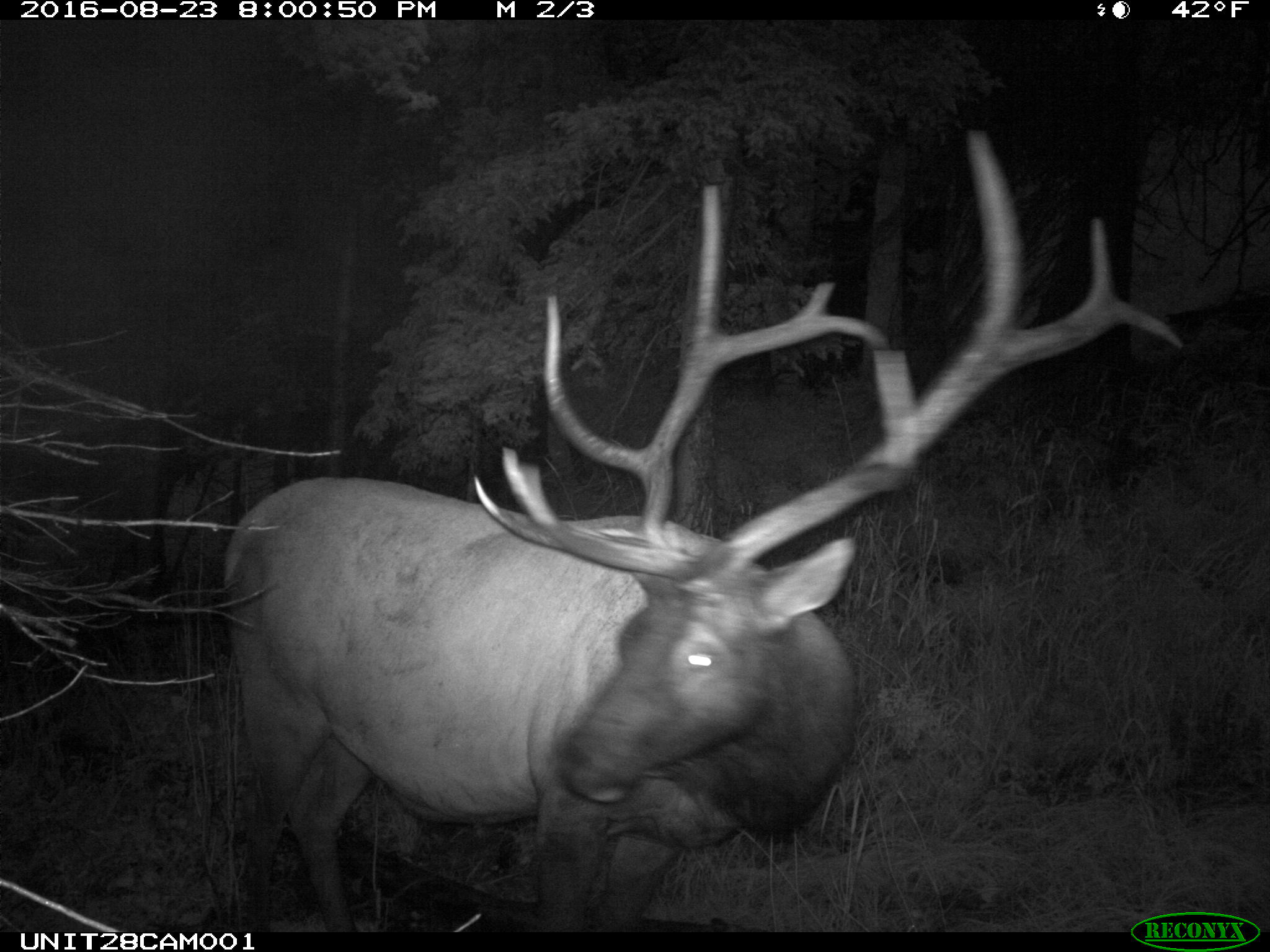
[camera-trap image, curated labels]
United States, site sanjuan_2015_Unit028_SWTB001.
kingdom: Animalia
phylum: Chordata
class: Mammalia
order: Artiodactyla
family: Cervidae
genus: Cervus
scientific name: Cervus elaphus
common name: red deer